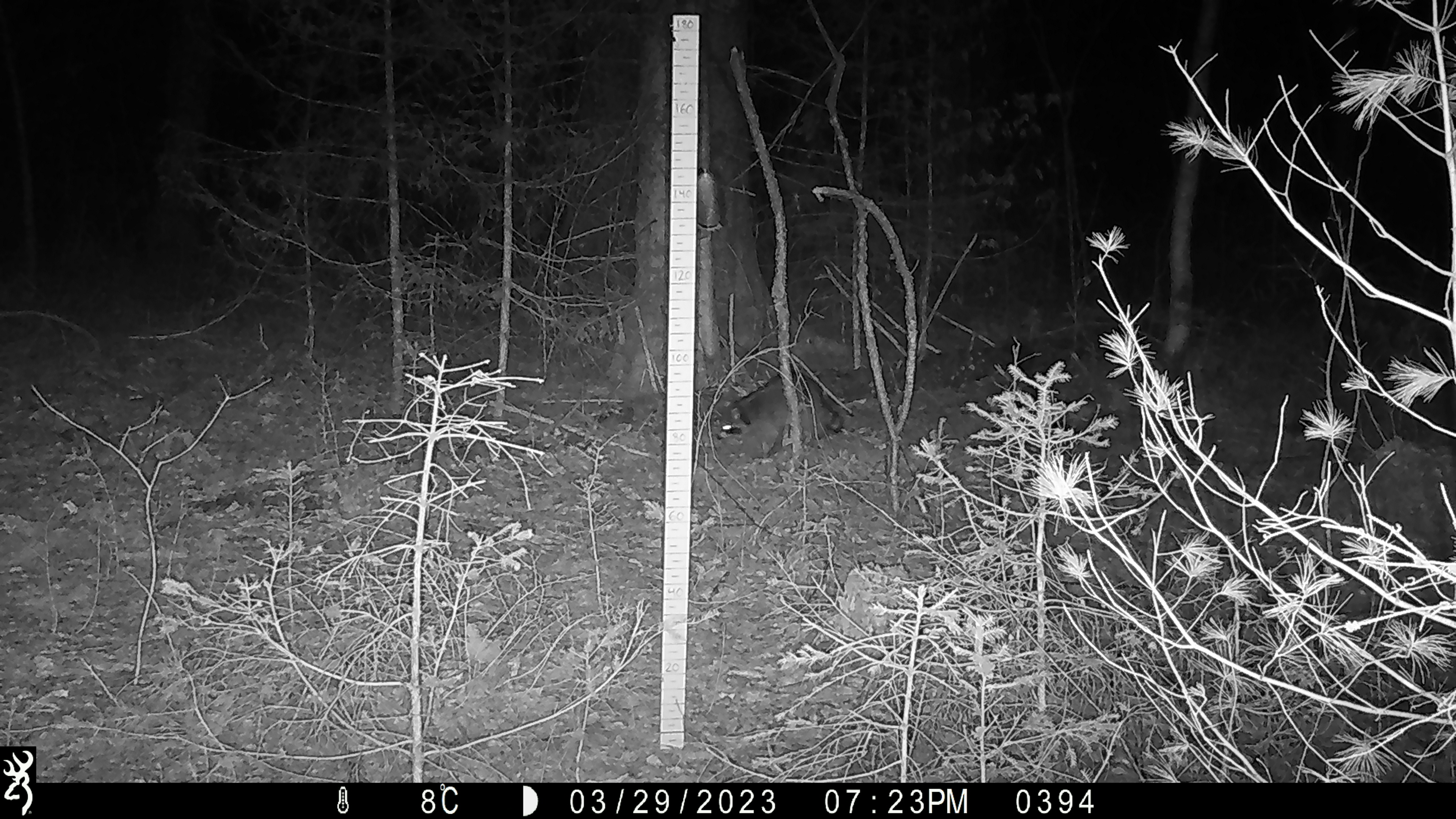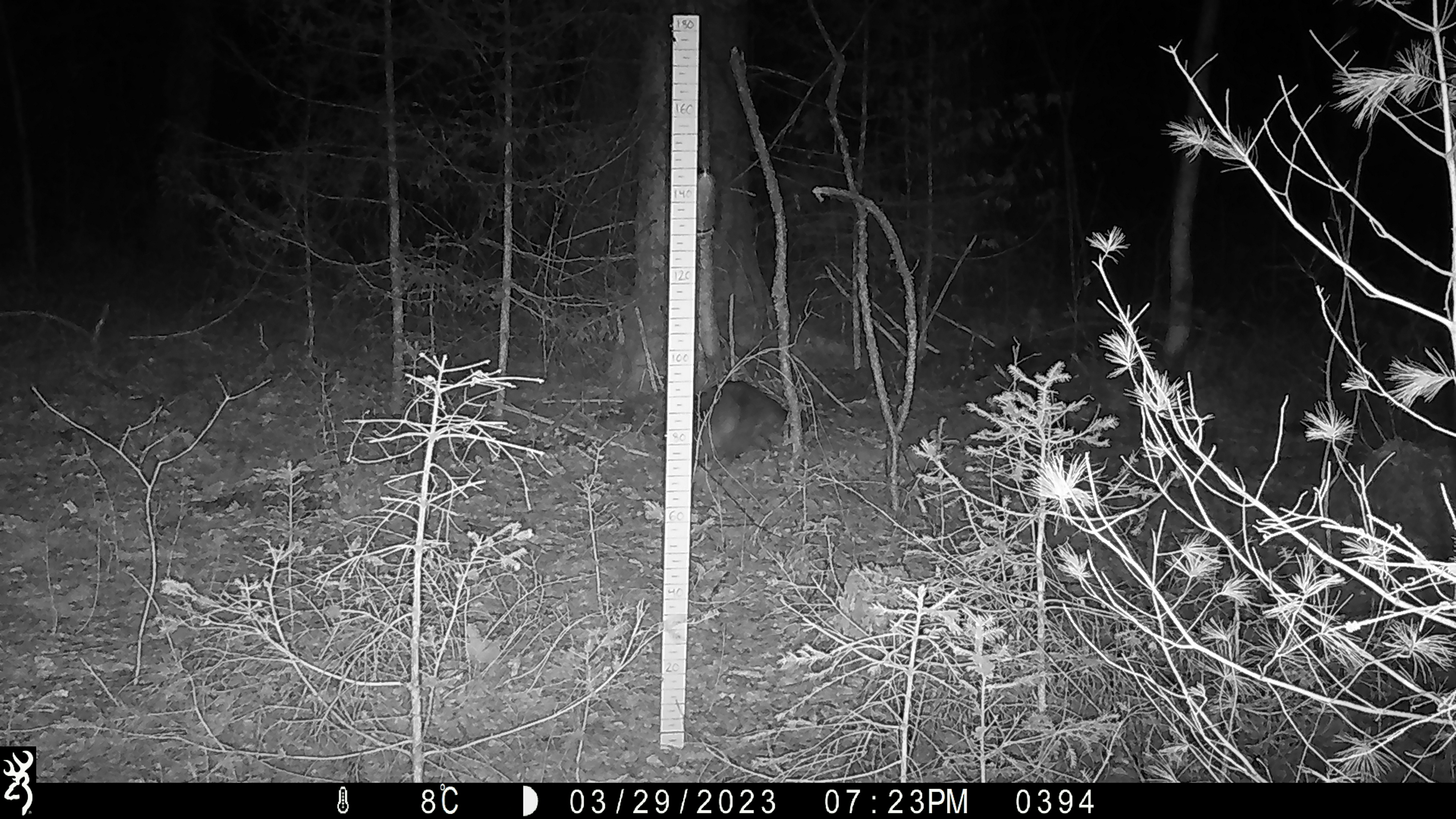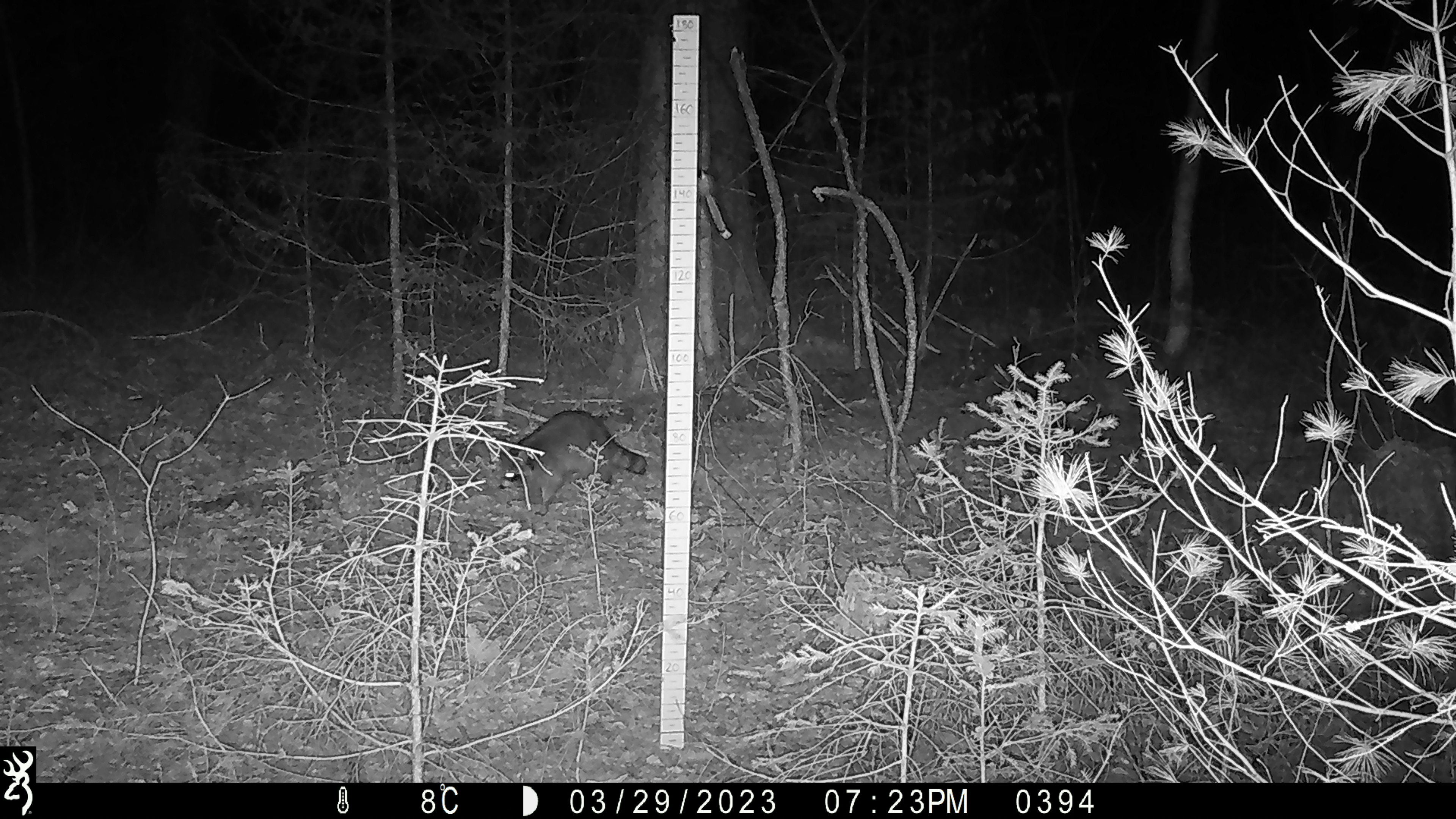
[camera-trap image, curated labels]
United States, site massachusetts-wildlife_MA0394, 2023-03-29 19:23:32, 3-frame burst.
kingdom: Animalia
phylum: Chordata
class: Mammalia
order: Carnivora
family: Procyonidae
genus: Procyon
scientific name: Procyon lotor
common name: raccoon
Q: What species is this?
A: Raccoon (Procyon lotor).